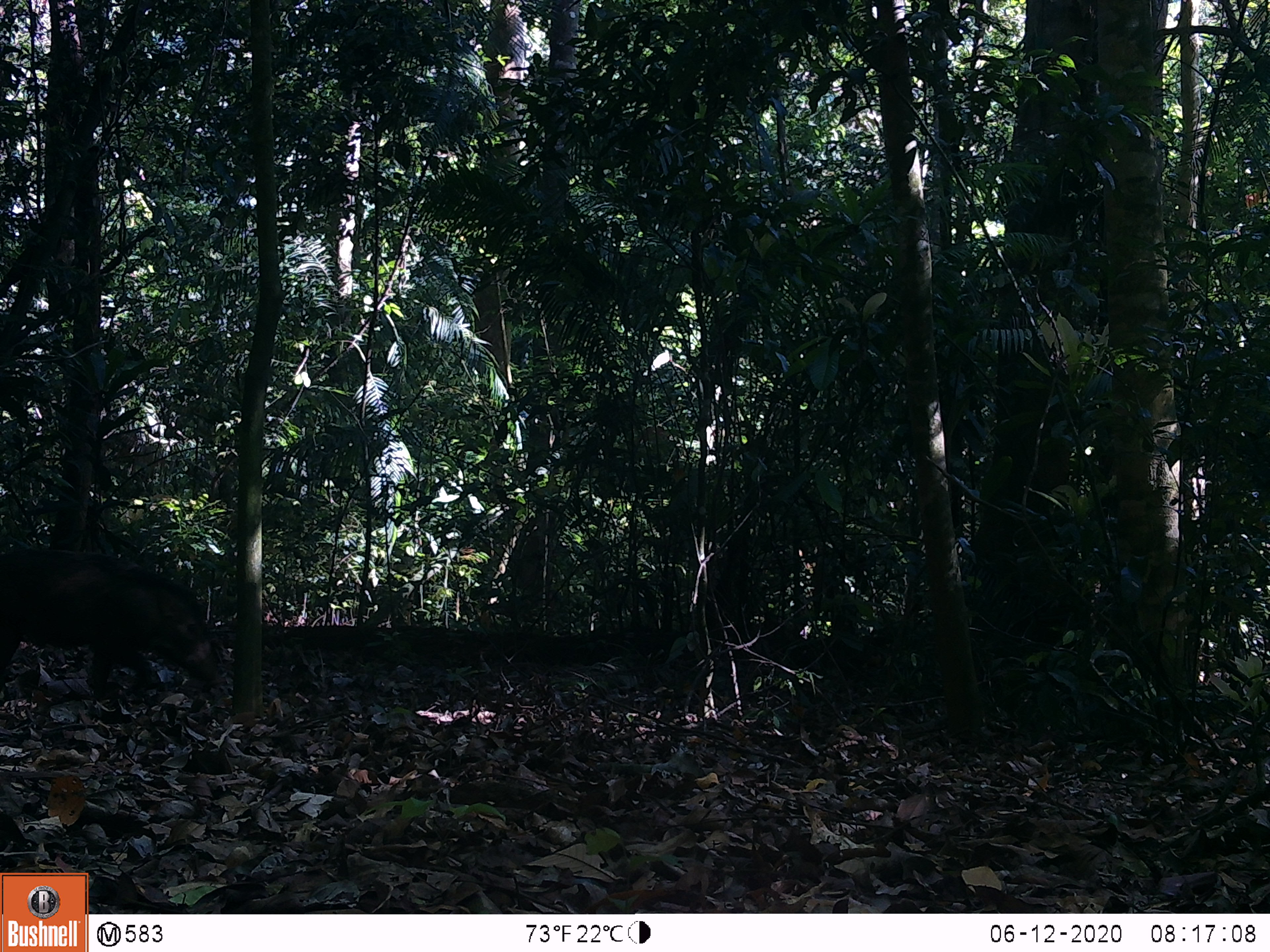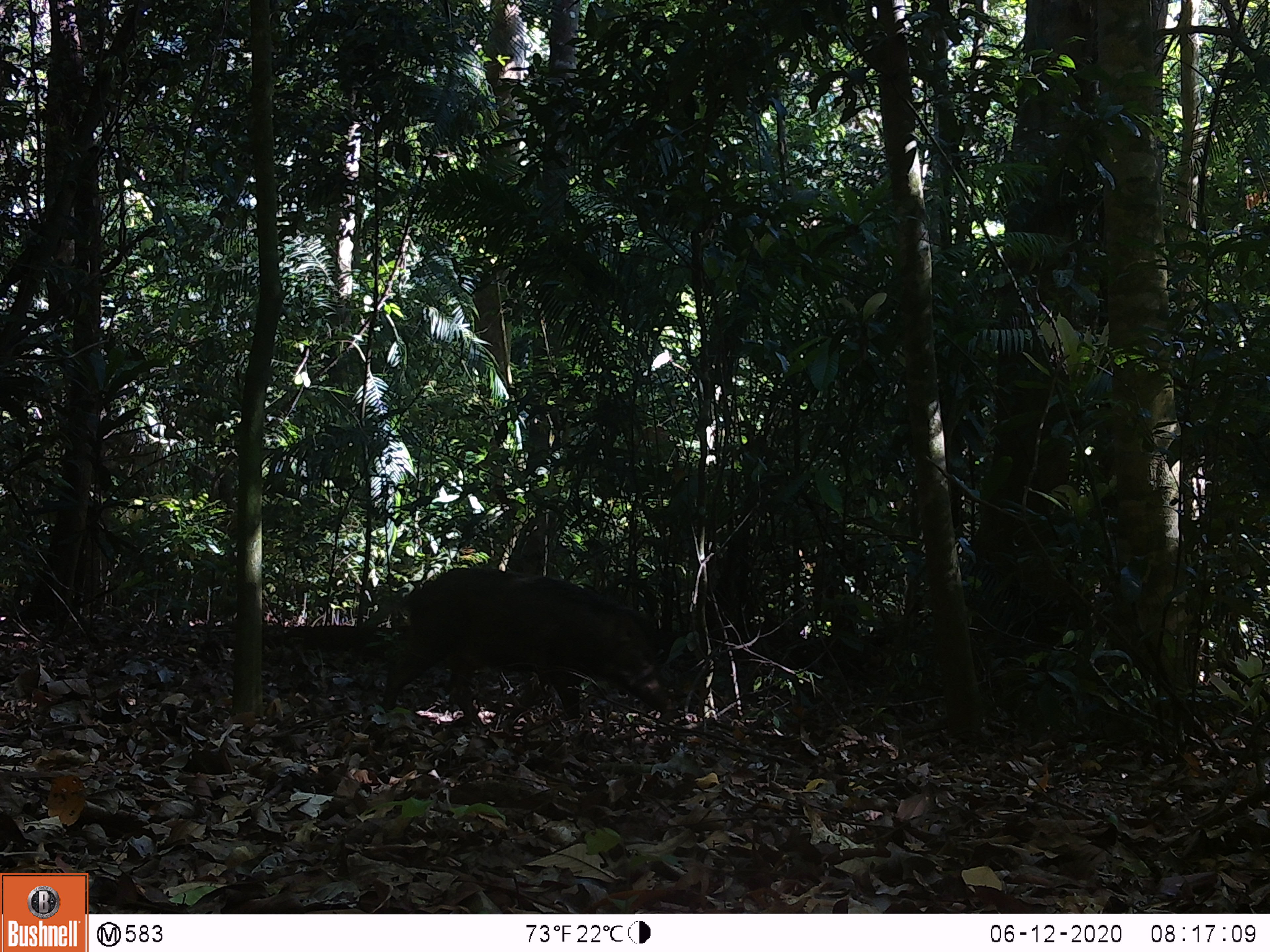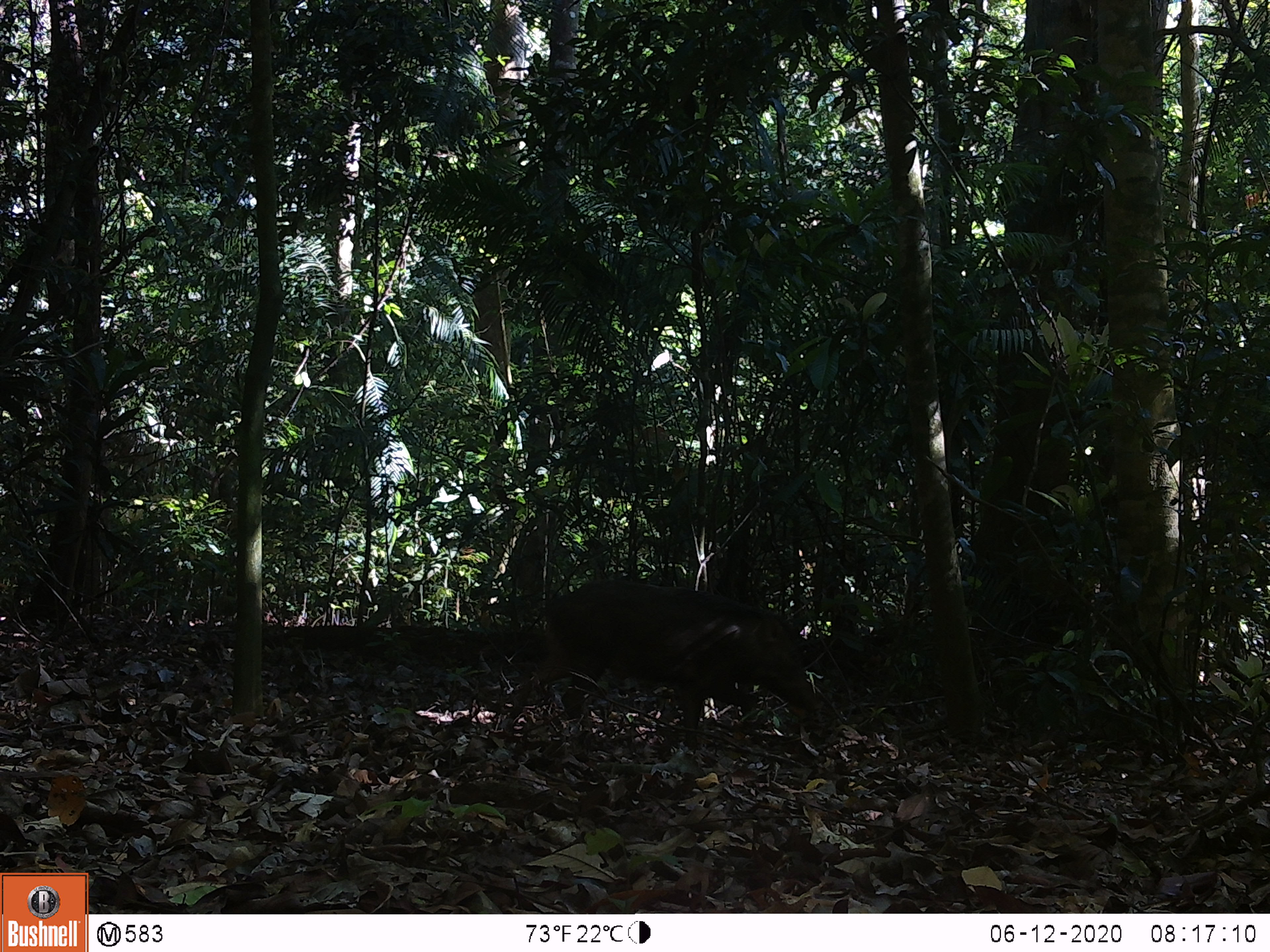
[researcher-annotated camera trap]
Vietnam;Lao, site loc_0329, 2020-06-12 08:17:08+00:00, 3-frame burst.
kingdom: Animalia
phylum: Chordata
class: Mammalia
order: Artiodactyla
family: Suidae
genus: Sus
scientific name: Sus scrofa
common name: eurasian wild pig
Eurasian wild pig (Sus scrofa). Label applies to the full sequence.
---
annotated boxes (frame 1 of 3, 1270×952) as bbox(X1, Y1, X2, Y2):
eurasian wild pig: bbox(0, 545, 220, 701)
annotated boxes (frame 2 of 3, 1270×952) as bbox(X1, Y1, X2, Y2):
eurasian wild pig: bbox(378, 565, 671, 720)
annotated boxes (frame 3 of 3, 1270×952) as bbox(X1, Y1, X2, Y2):
eurasian wild pig: bbox(505, 577, 820, 749)